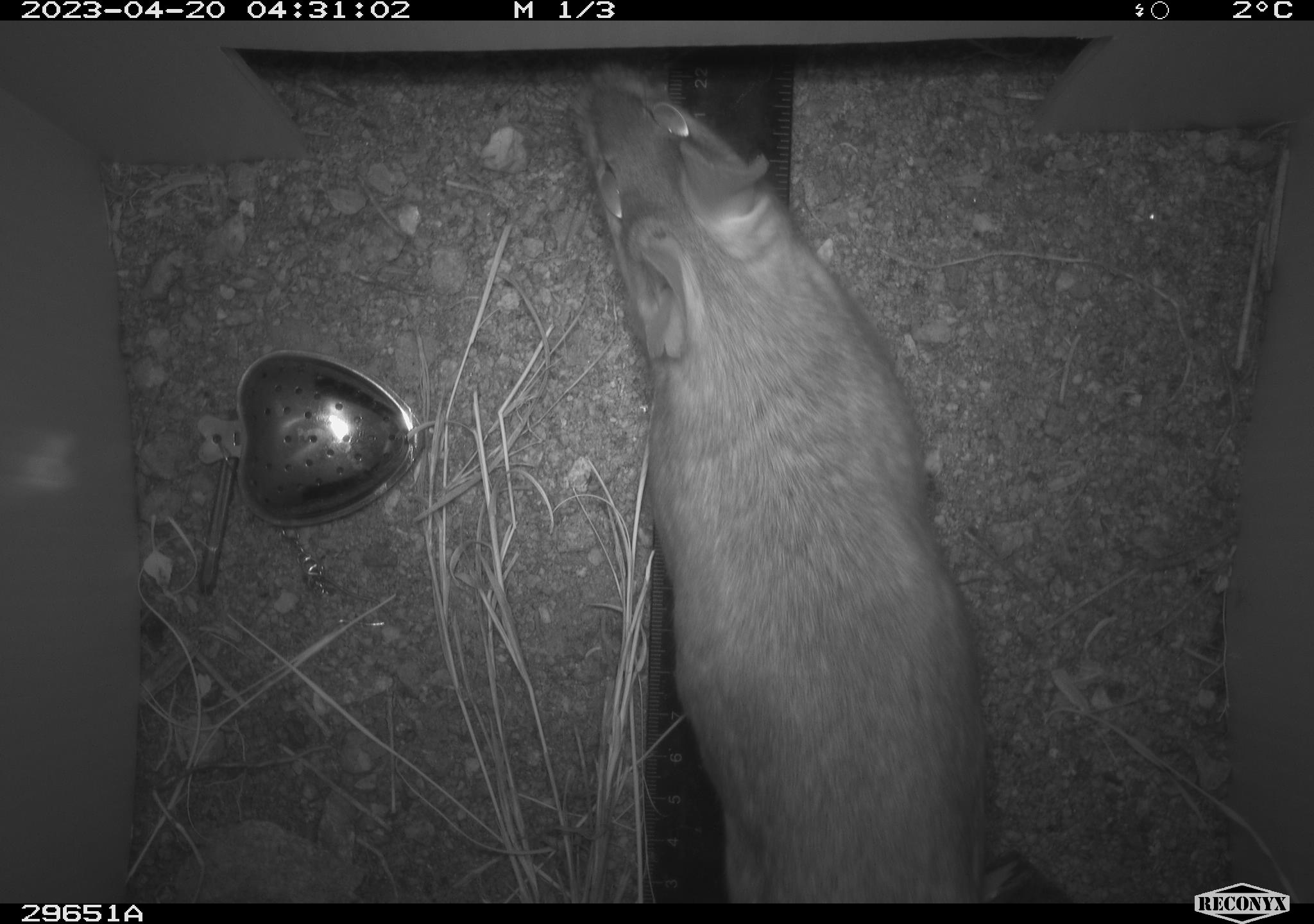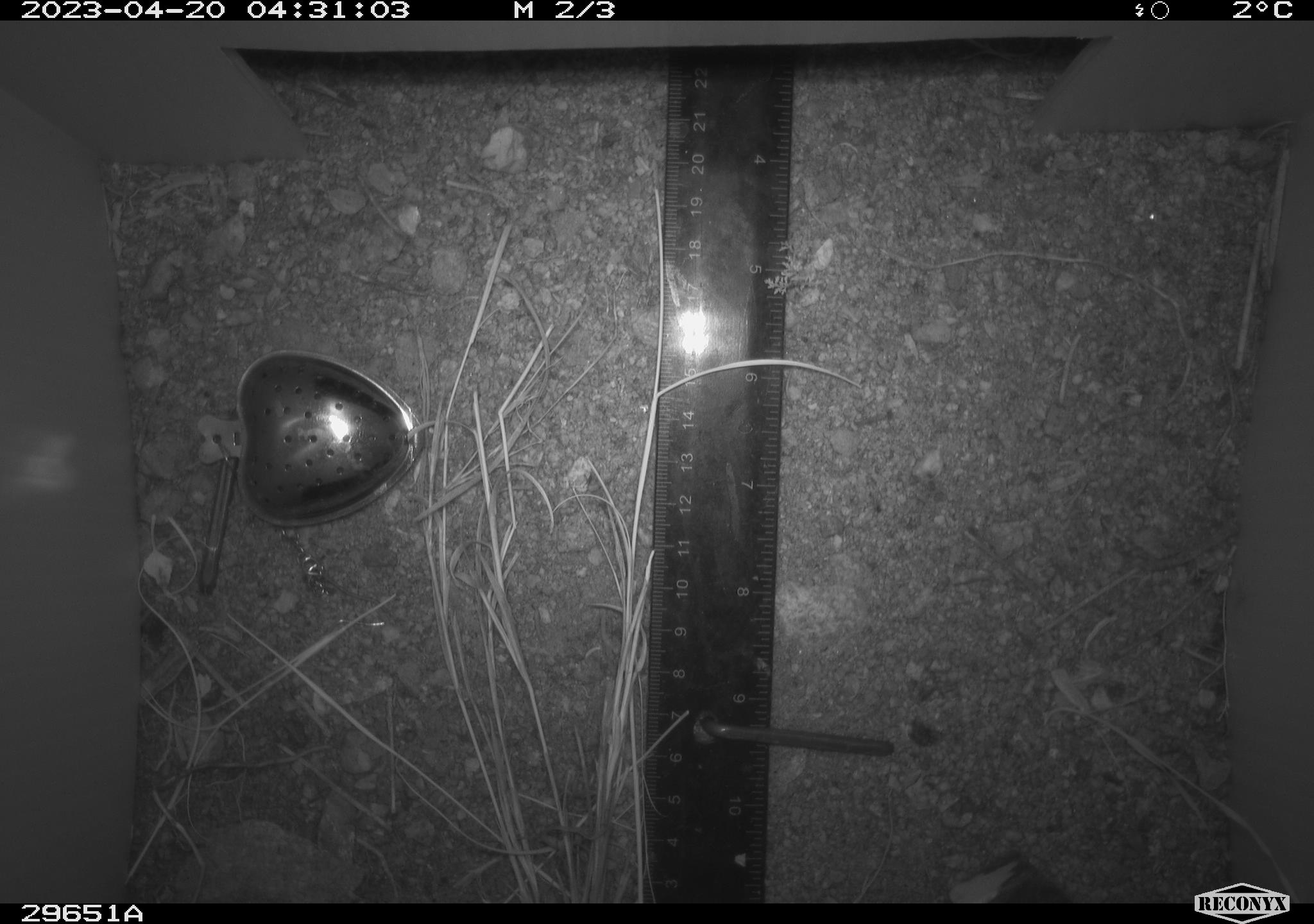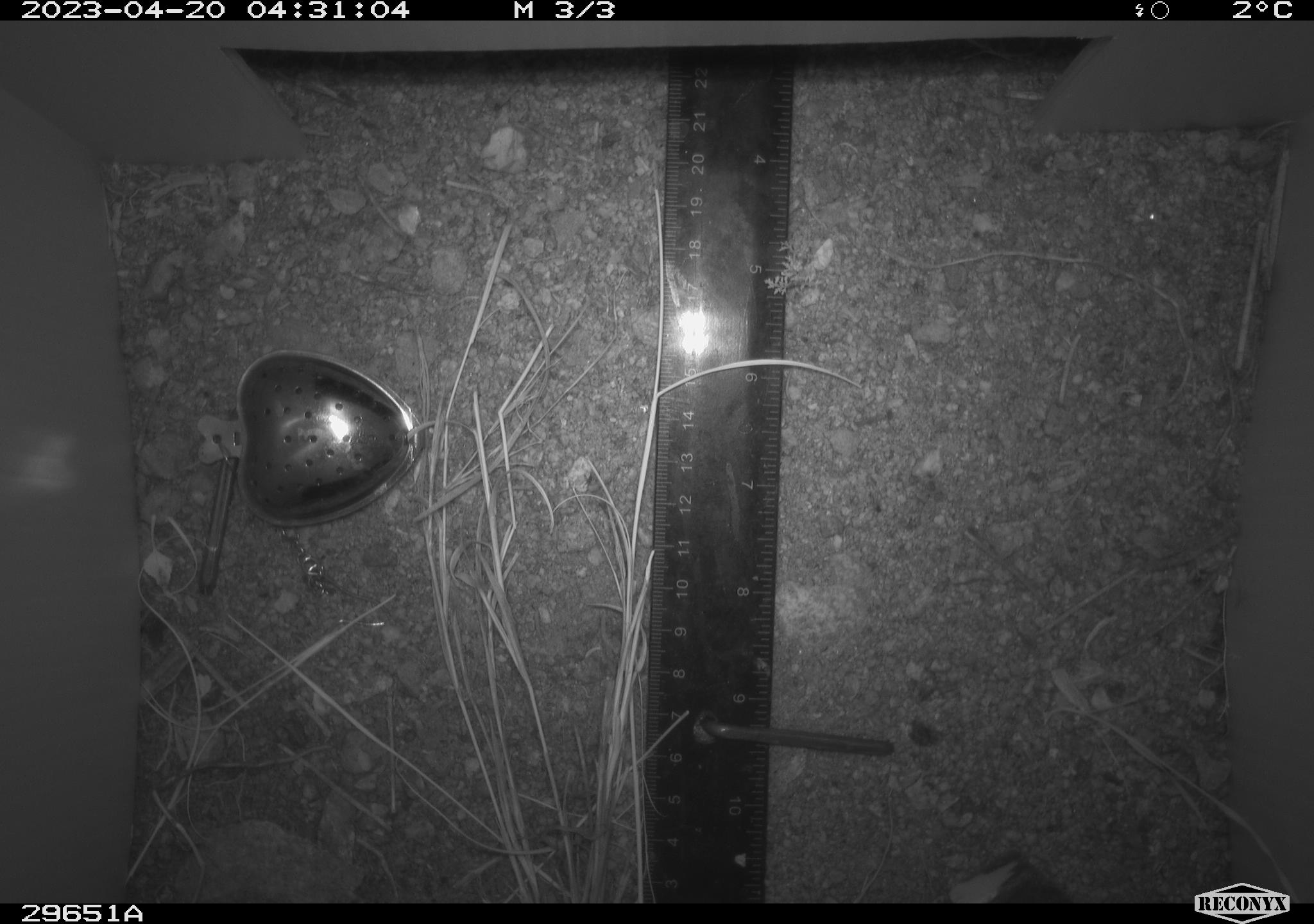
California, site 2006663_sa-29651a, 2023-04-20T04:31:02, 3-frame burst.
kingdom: Animalia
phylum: Chordata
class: Mammalia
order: Rodentia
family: Cricetidae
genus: Neotoma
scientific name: Neotoma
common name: pack rat or woodrat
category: neotoma species